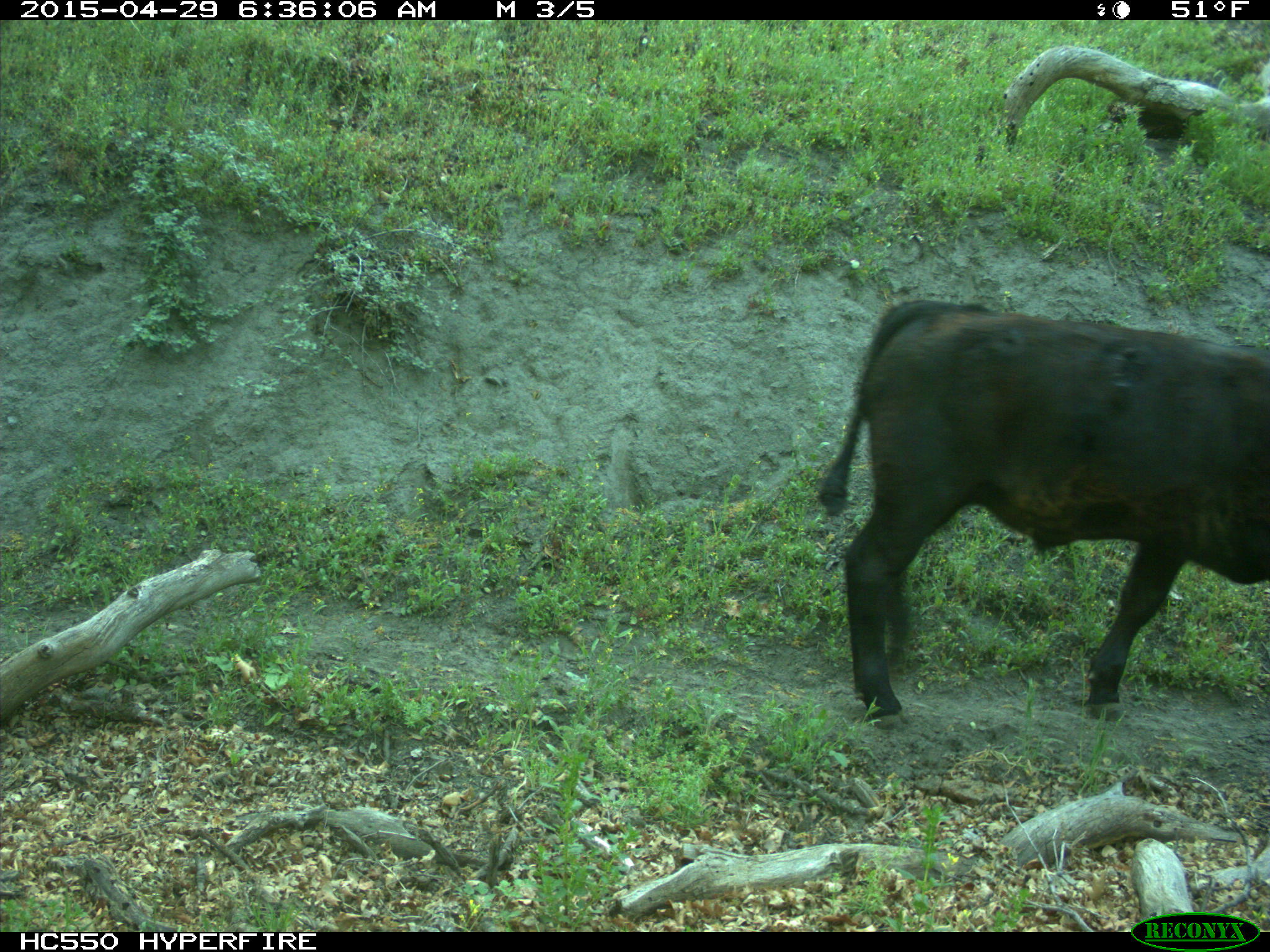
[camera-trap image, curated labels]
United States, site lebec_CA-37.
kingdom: Animalia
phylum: Chordata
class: Mammalia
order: Artiodactyla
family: Bovidae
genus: Bos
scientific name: Bos taurus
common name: domestic cow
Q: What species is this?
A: Bos taurus (domestic cow).